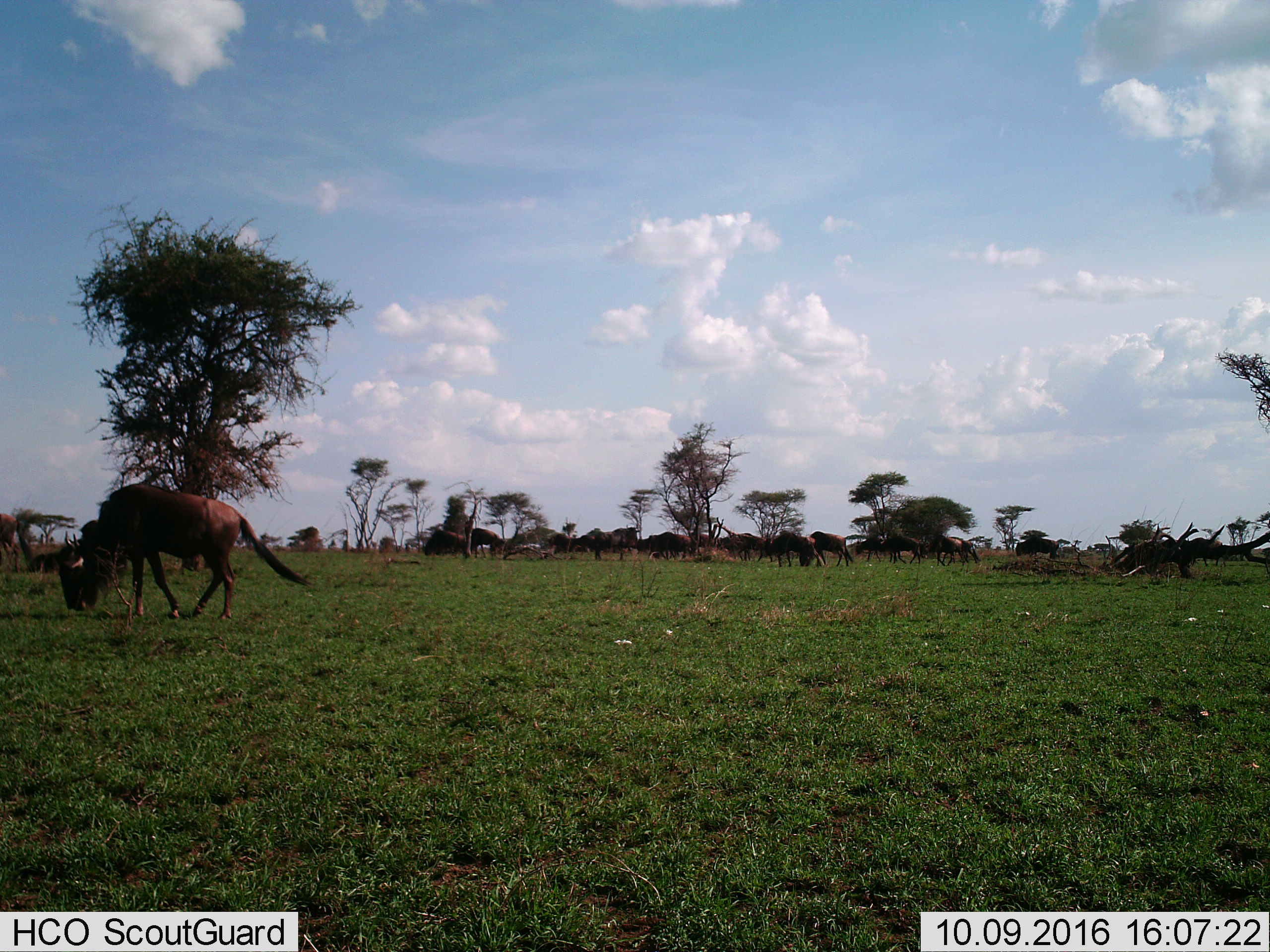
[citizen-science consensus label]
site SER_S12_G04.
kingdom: Animalia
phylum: Chordata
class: Mammalia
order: Artiodactyla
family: Bovidae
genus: Connochaetes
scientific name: Connochaetes taurinus taurinus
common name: blue wildebeest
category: wildebeestblue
Wildebeestblue (blue wildebeest) (Connochaetes taurinus taurinus), count 11-50. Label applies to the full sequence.